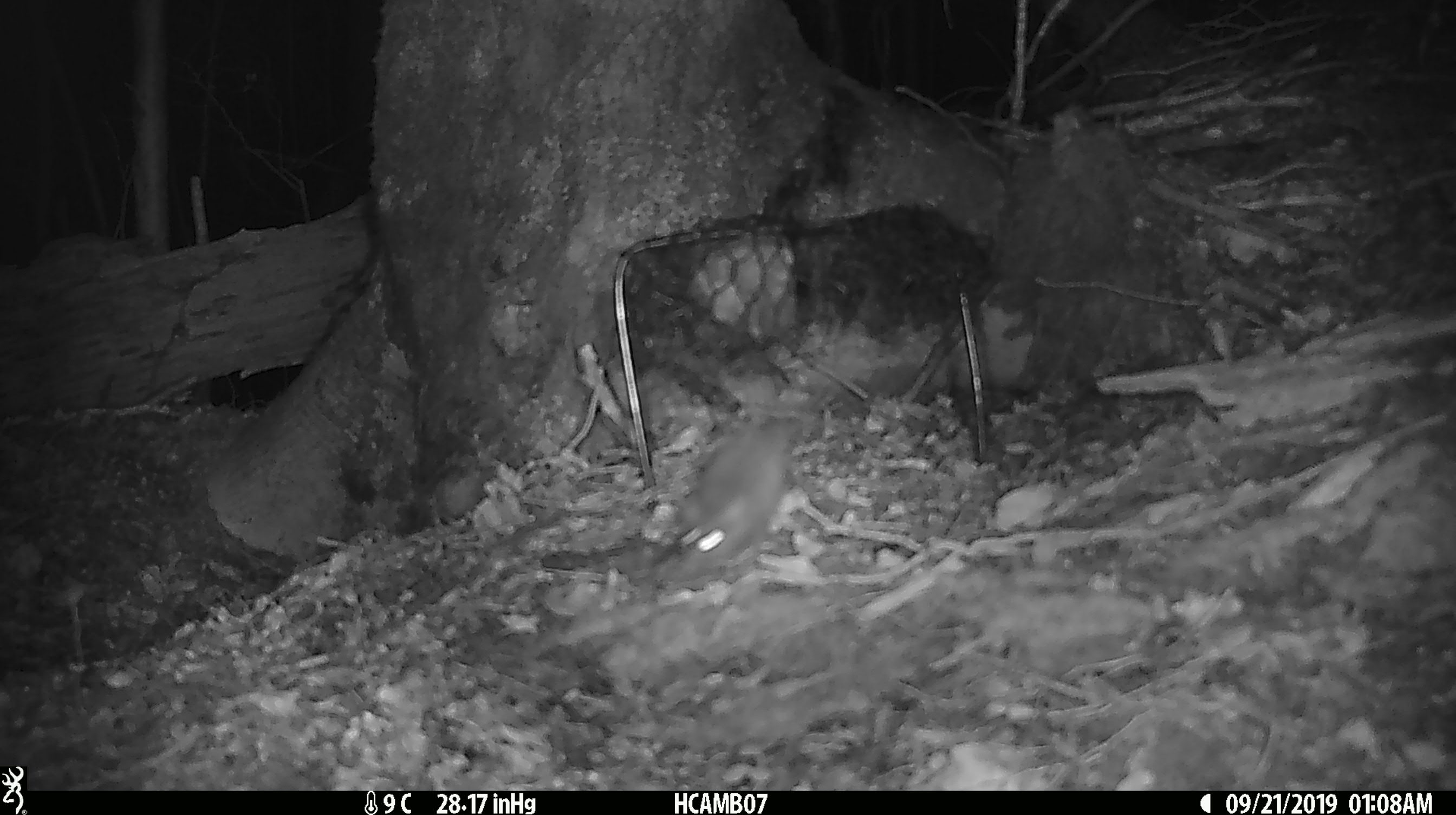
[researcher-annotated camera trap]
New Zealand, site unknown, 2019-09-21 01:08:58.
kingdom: Animalia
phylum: Chordata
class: Mammalia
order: Rodentia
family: Muridae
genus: Mus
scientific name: Mus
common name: mouse